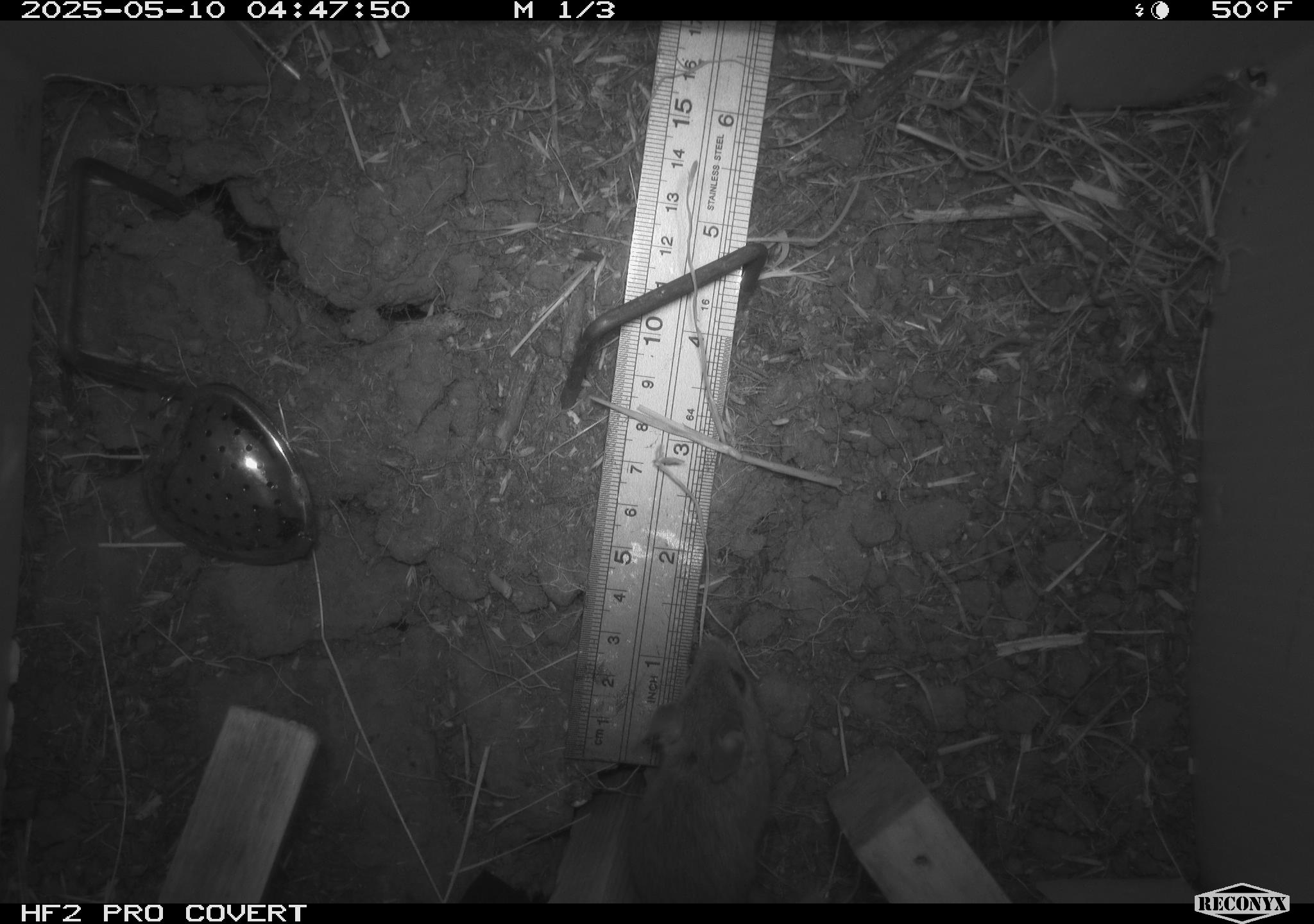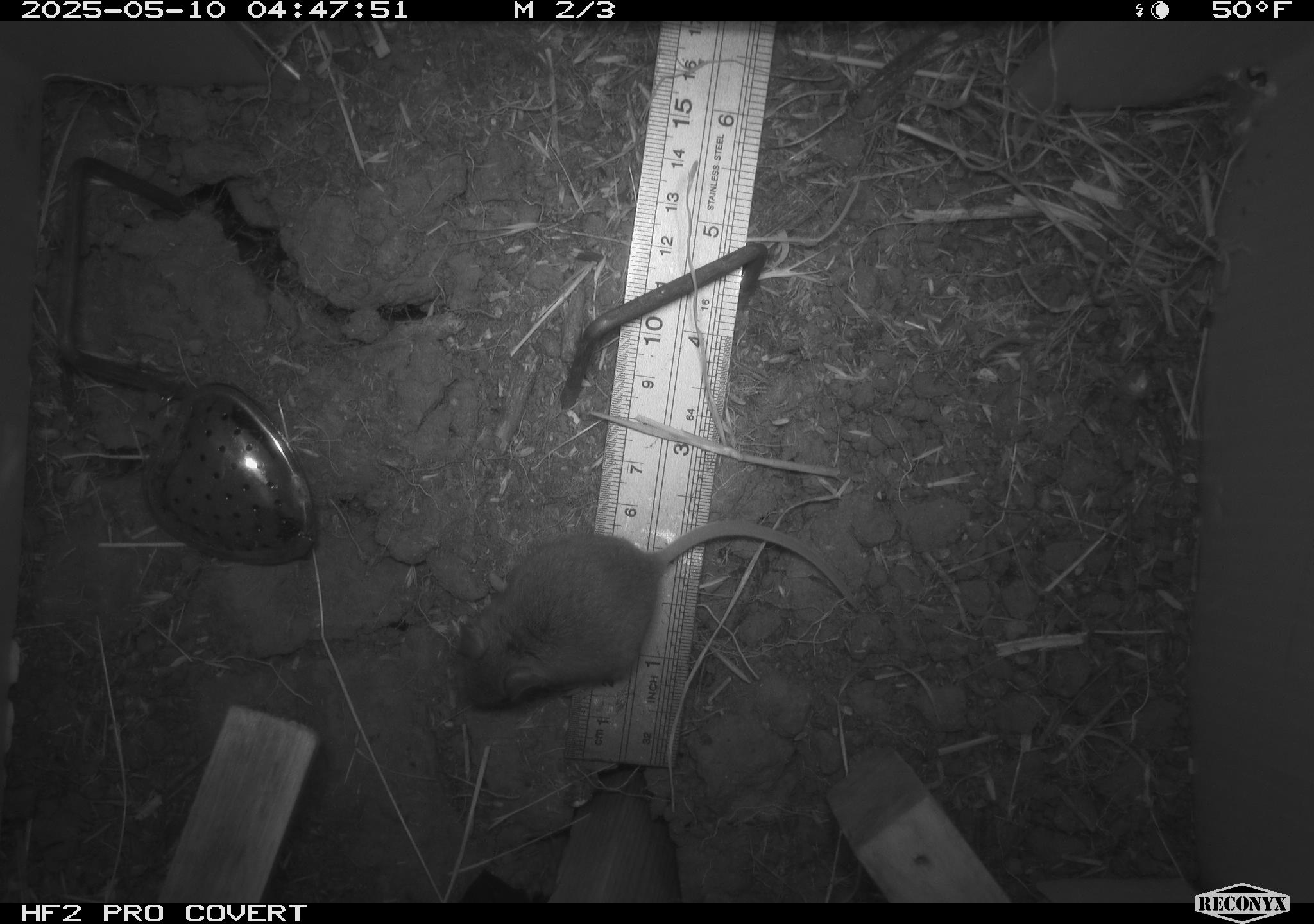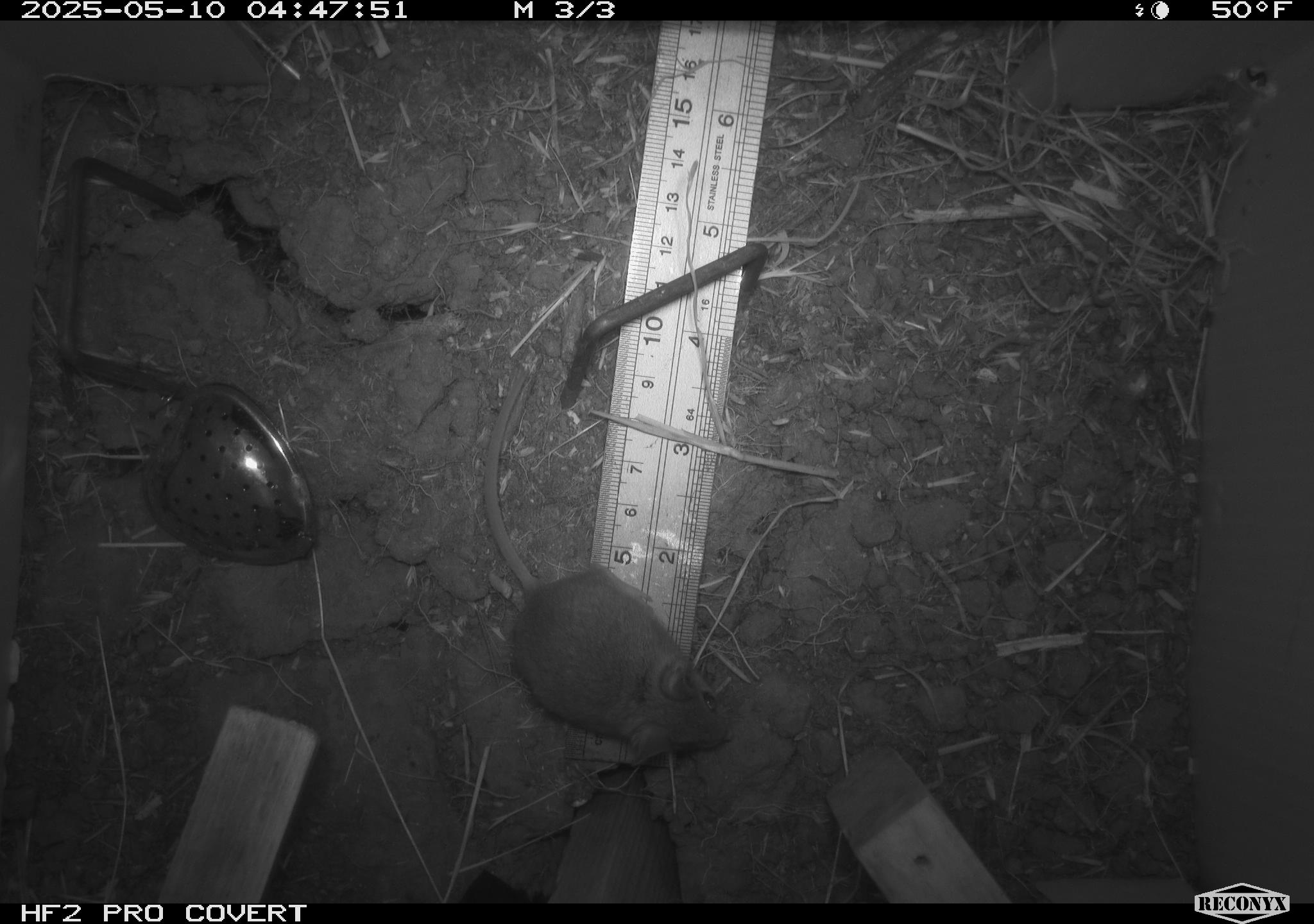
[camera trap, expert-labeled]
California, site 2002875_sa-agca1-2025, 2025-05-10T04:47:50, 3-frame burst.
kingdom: Animalia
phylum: Chordata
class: Mammalia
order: Rodentia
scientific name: Rodentia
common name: mouse species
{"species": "mouse species (Rodentia)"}